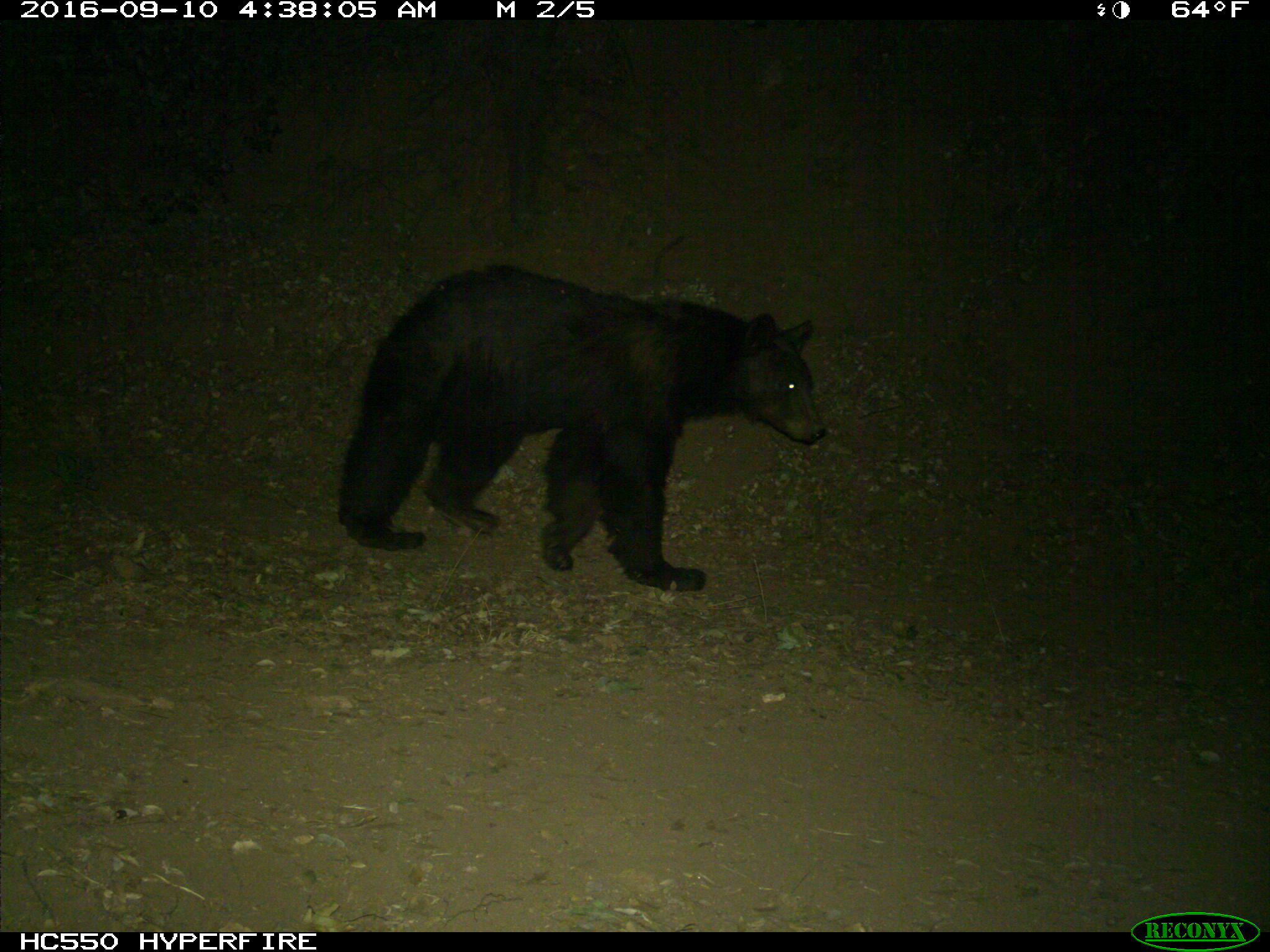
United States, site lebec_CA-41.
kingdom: Animalia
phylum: Chordata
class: Mammalia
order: Carnivora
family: Ursidae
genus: Ursus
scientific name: Ursus americanus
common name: american black bear